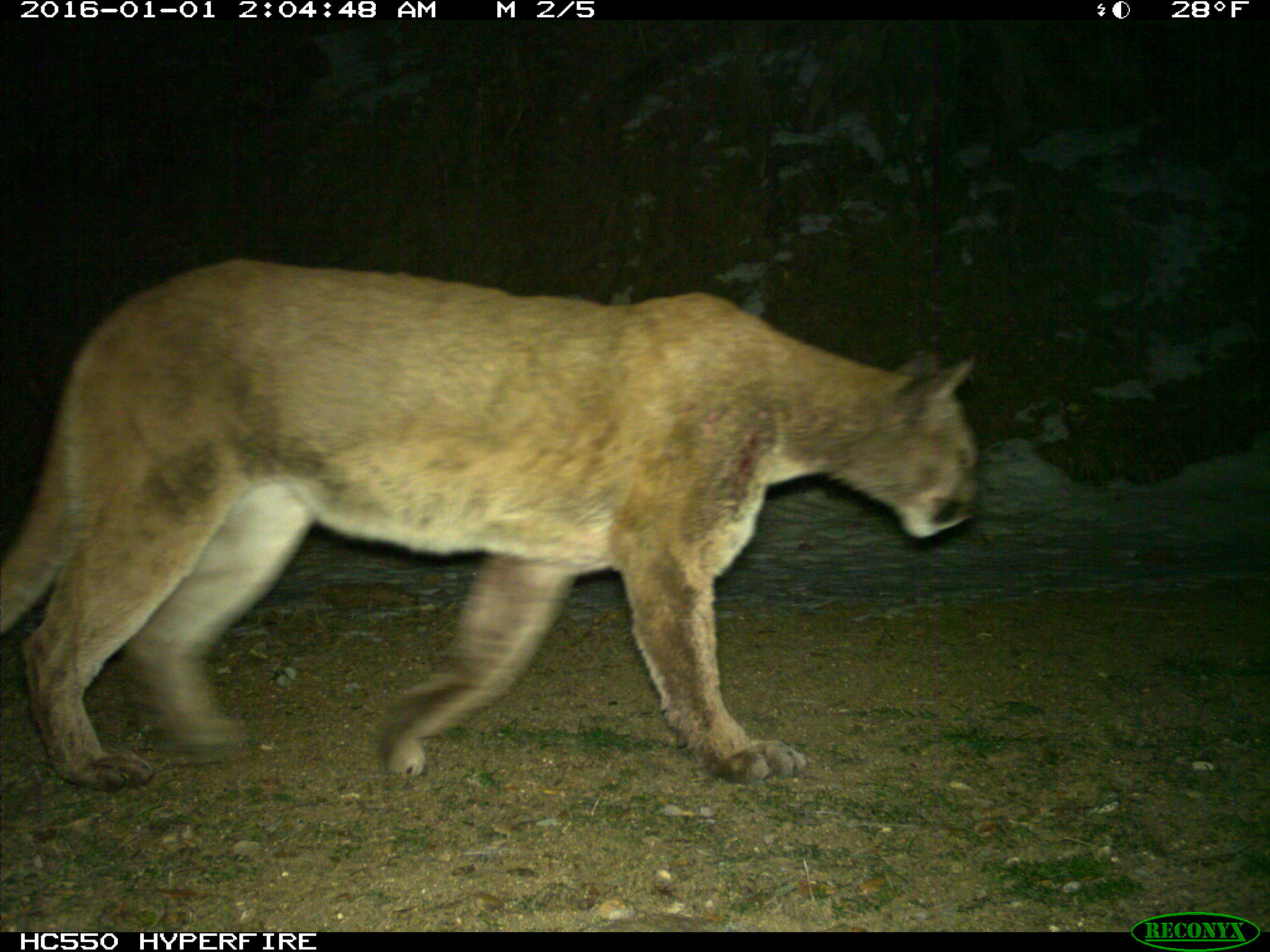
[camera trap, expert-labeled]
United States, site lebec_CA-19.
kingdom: Animalia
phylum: Chordata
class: Mammalia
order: Carnivora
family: Felidae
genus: Puma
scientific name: Puma concolor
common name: mountain lion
Puma concolor (mountain lion).